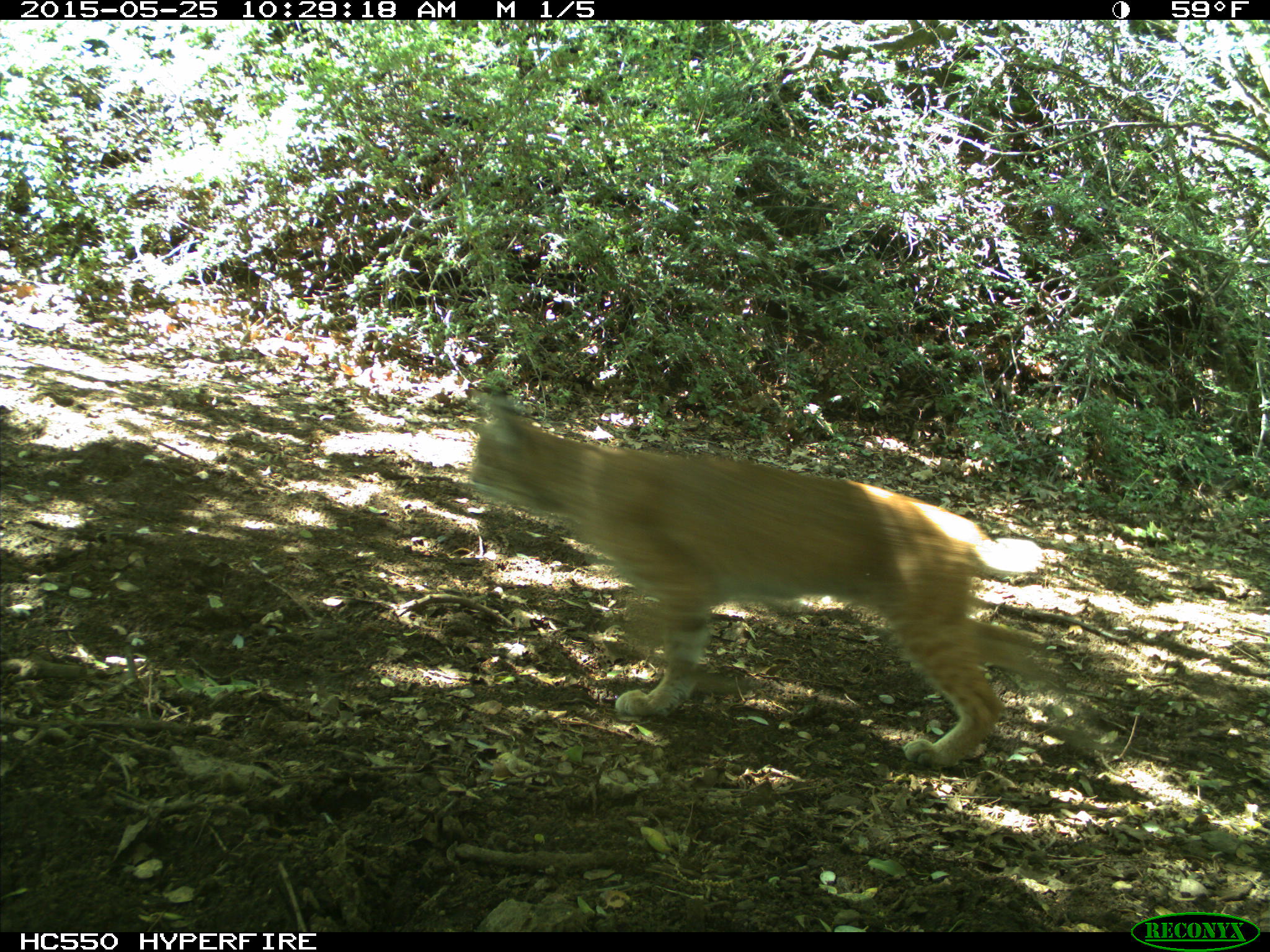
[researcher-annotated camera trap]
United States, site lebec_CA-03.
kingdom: Animalia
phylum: Chordata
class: Mammalia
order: Carnivora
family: Felidae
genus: Lynx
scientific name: Lynx rufus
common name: bobcat